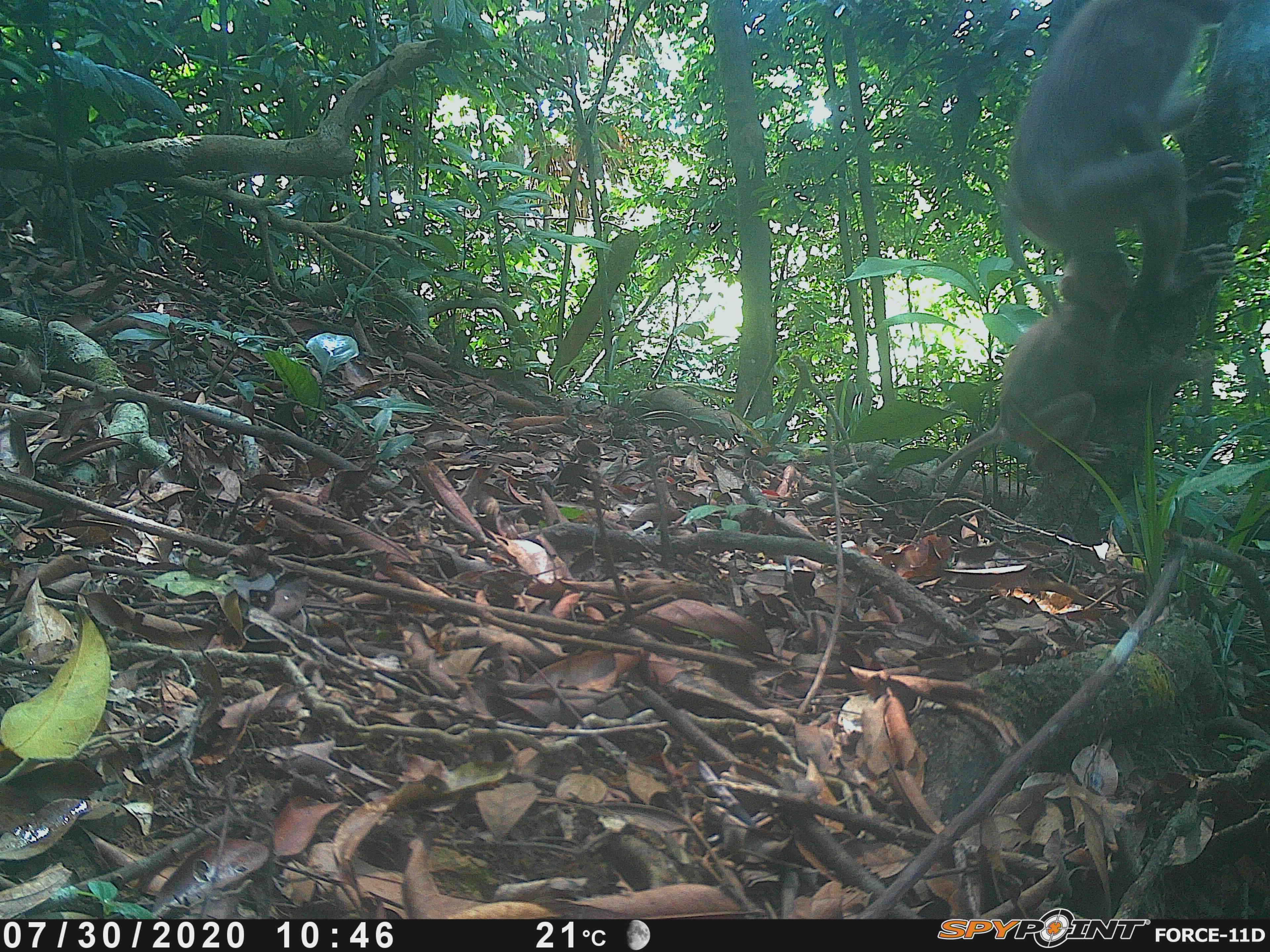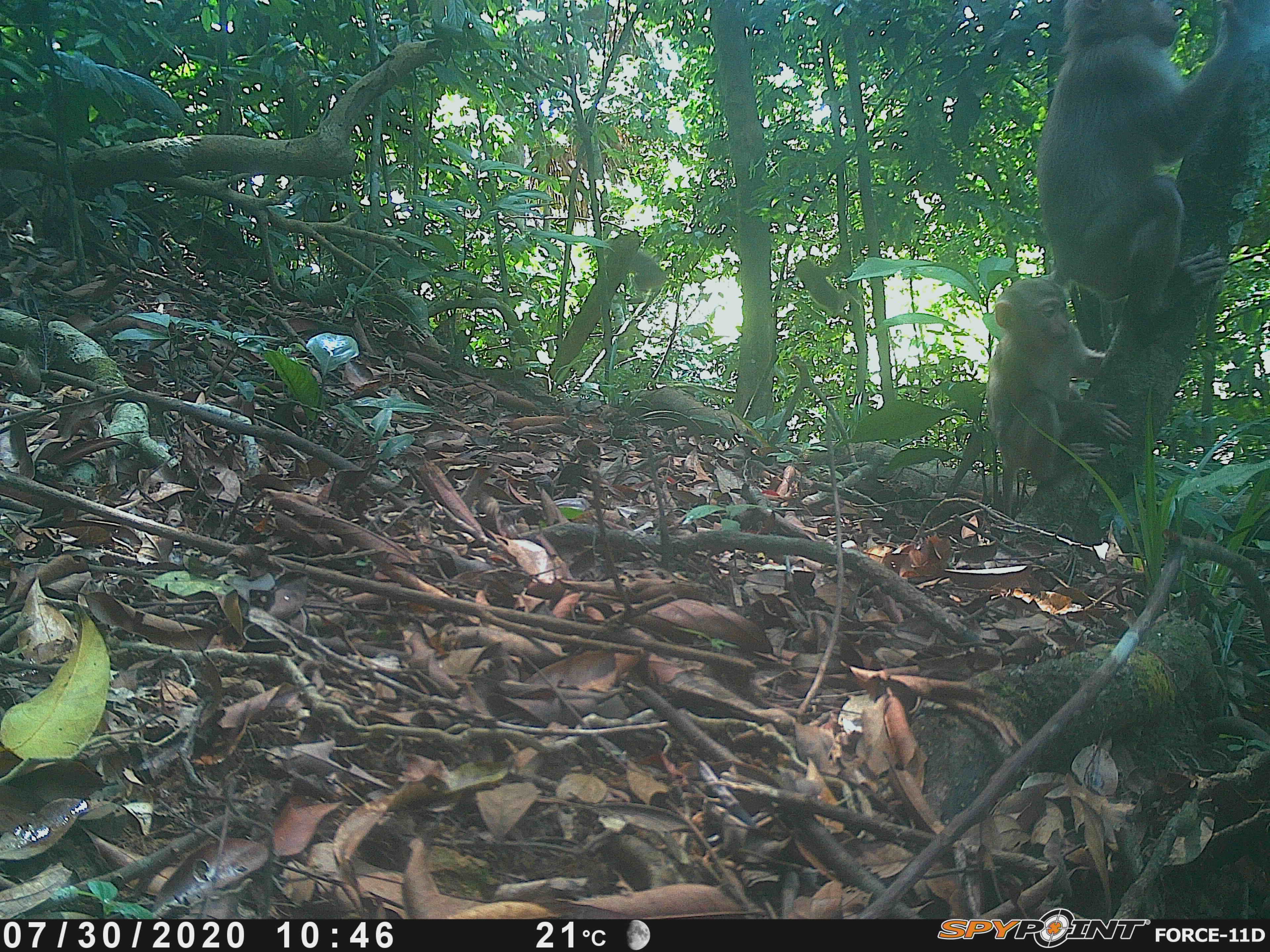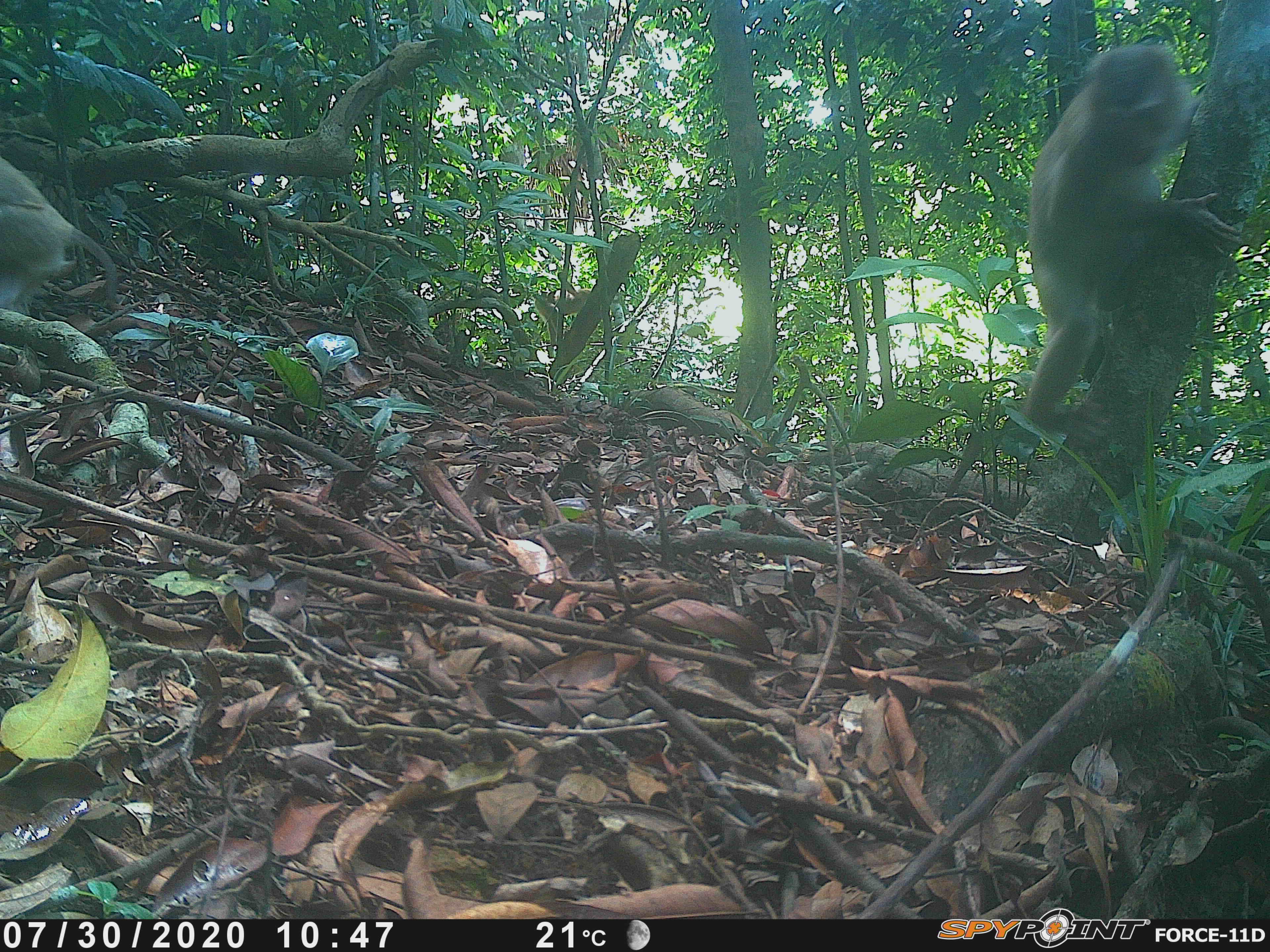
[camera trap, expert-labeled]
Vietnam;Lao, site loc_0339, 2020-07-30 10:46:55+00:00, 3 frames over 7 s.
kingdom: Animalia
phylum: Chordata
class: Mammalia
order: Primates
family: Cercopithecidae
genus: Macaca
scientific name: Macaca nemestrina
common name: pig-tailed macaque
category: pig tailed macaque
Pig tailed macaque (pig-tailed macaque) (Macaca nemestrina). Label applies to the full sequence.